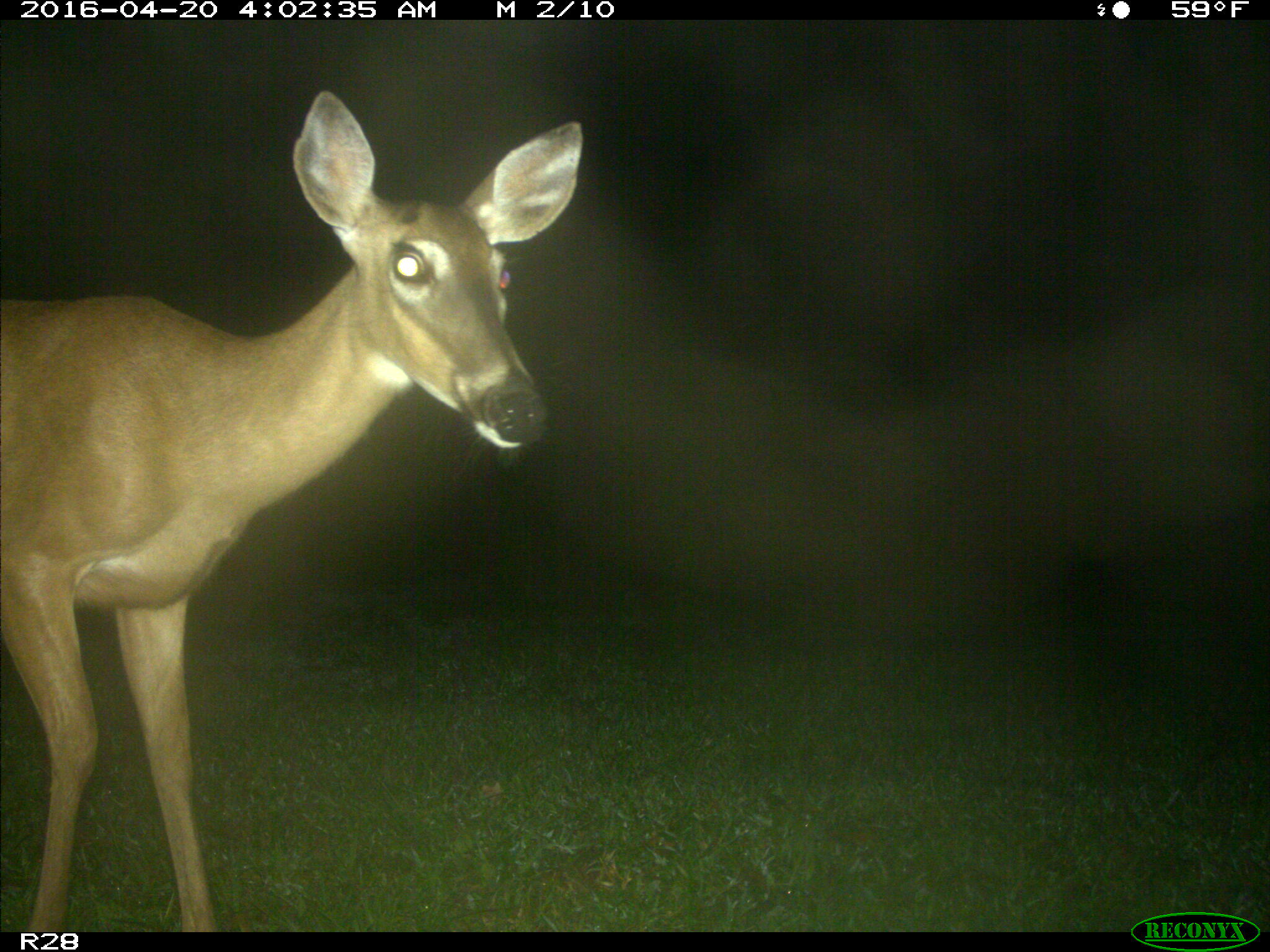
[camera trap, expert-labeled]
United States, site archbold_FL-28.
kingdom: Animalia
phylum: Chordata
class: Mammalia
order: Artiodactyla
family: Cervidae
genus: Odocoileus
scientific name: Odocoileus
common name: deer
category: unidentified deer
Unidentified deer (deer) (Odocoileus).